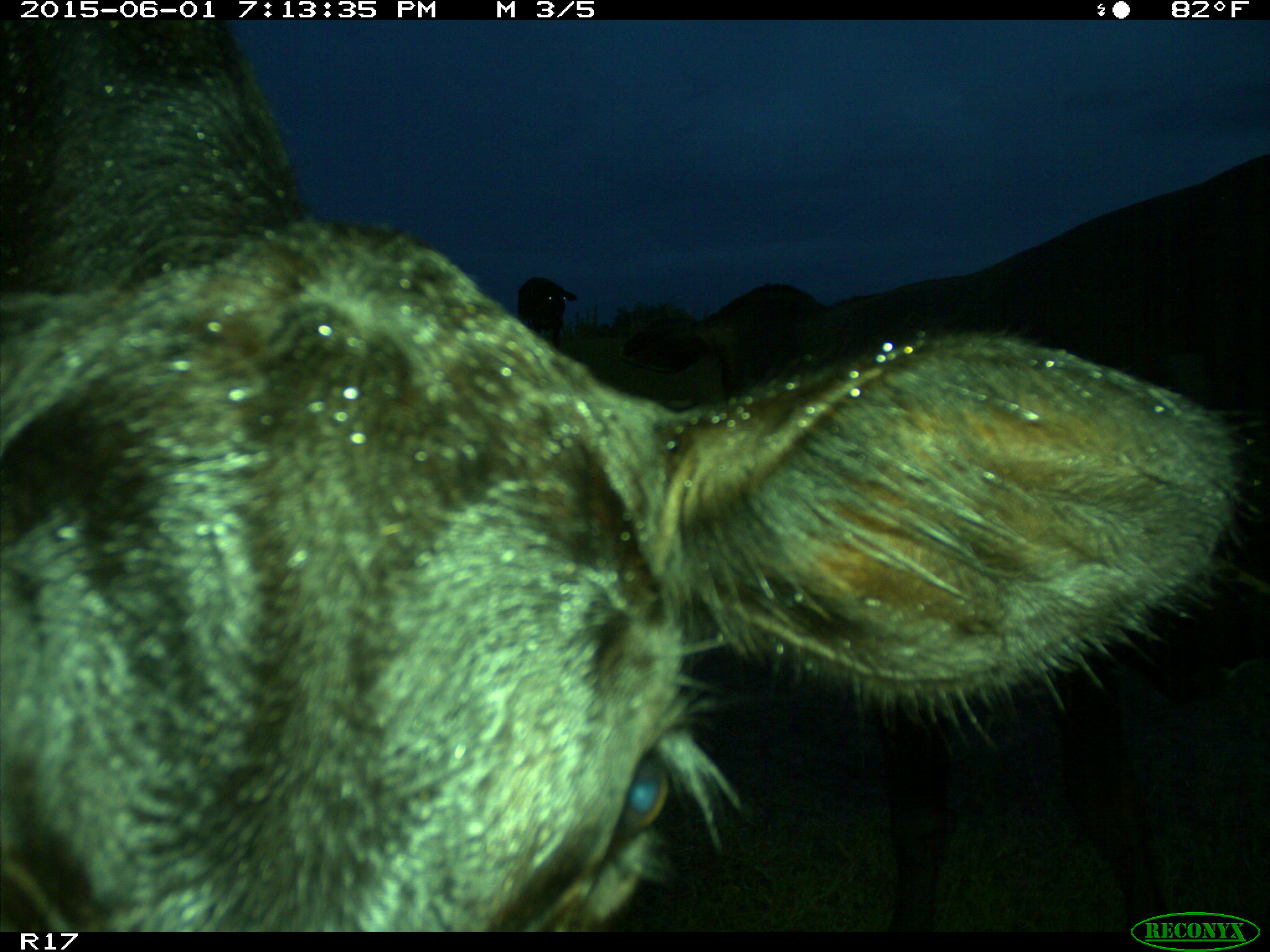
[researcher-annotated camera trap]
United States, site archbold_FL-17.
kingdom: Animalia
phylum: Chordata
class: Mammalia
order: Artiodactyla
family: Bovidae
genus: Bos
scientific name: Bos taurus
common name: domestic cow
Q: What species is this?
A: Bos taurus (domestic cow).